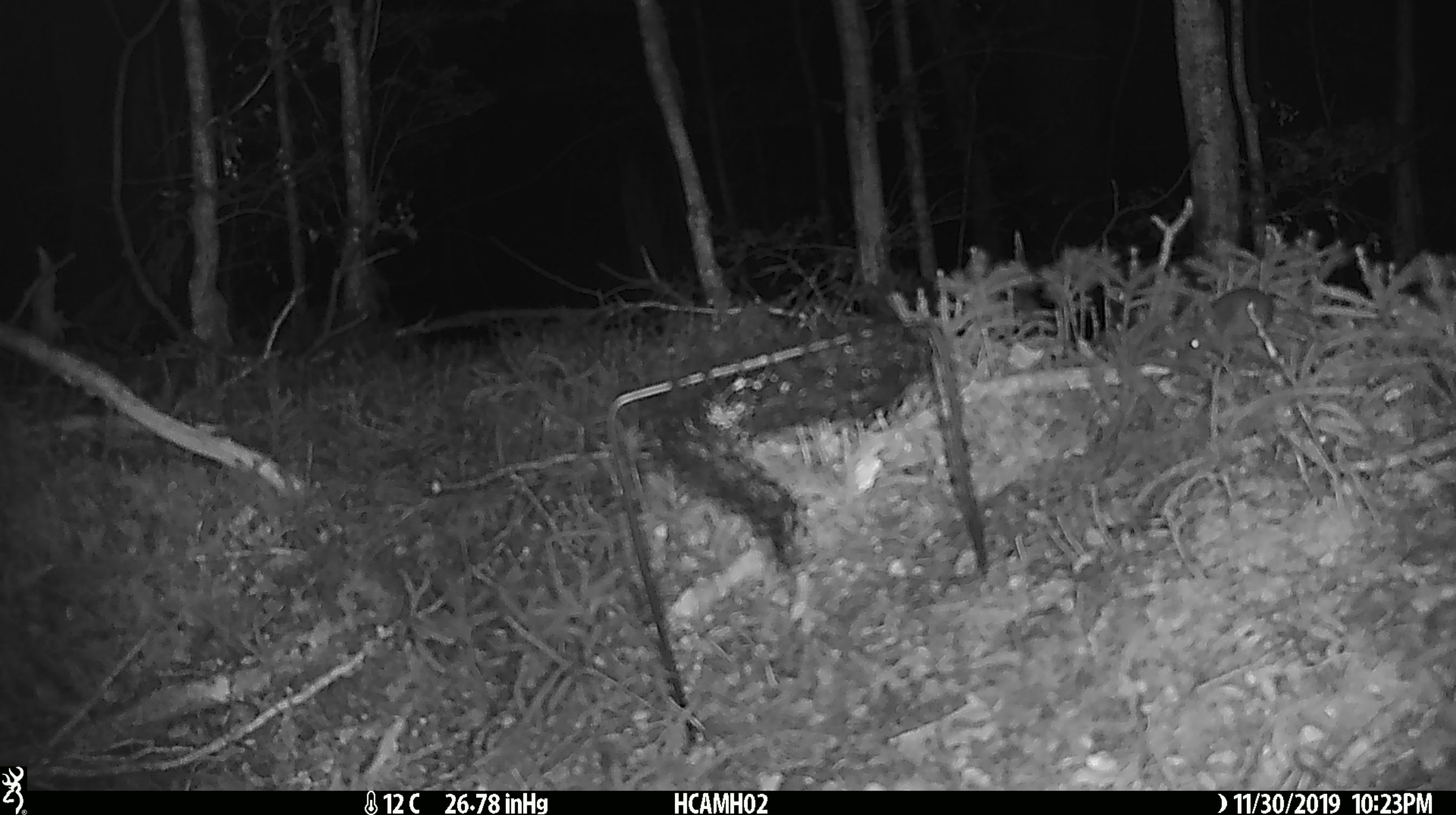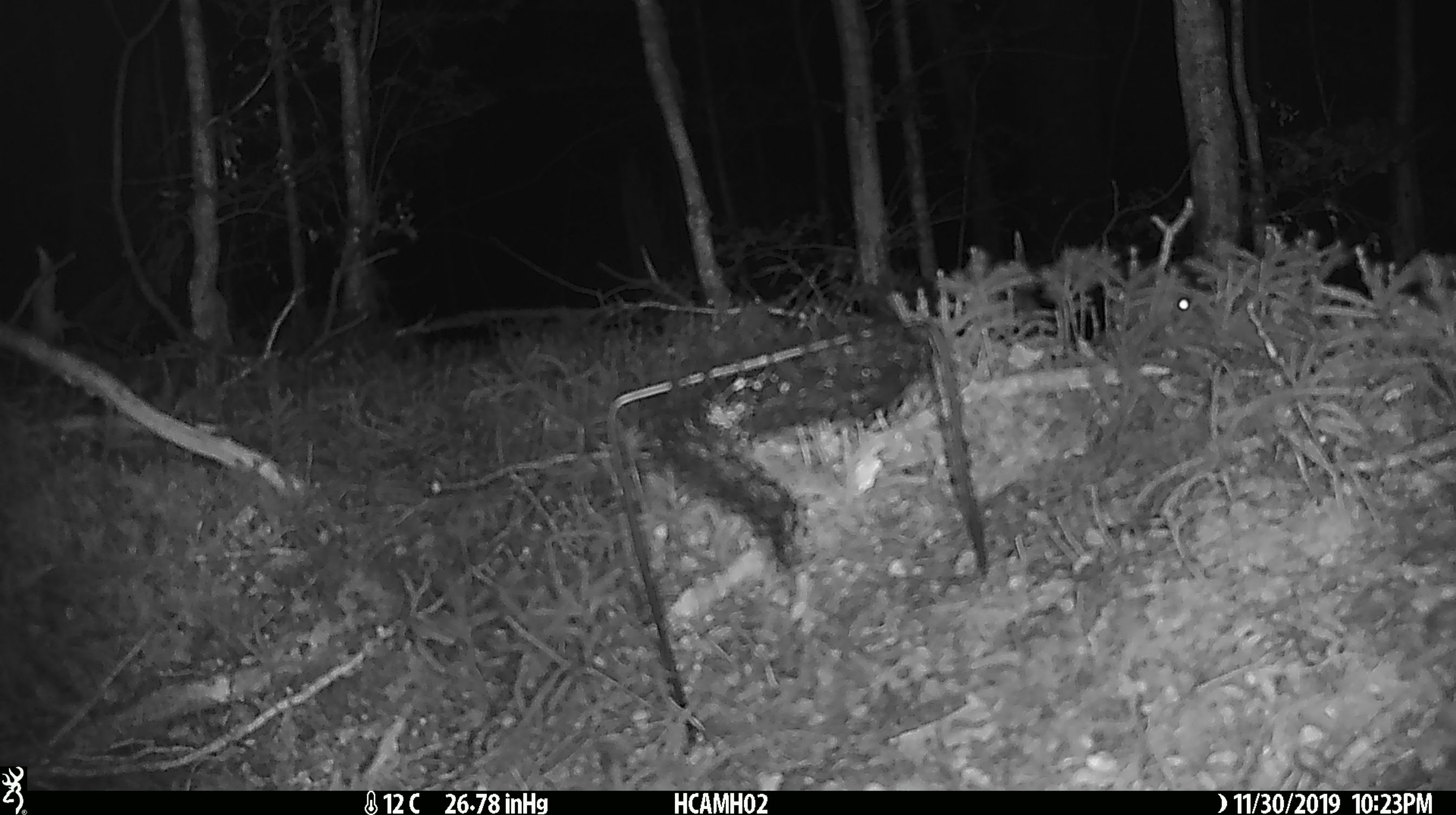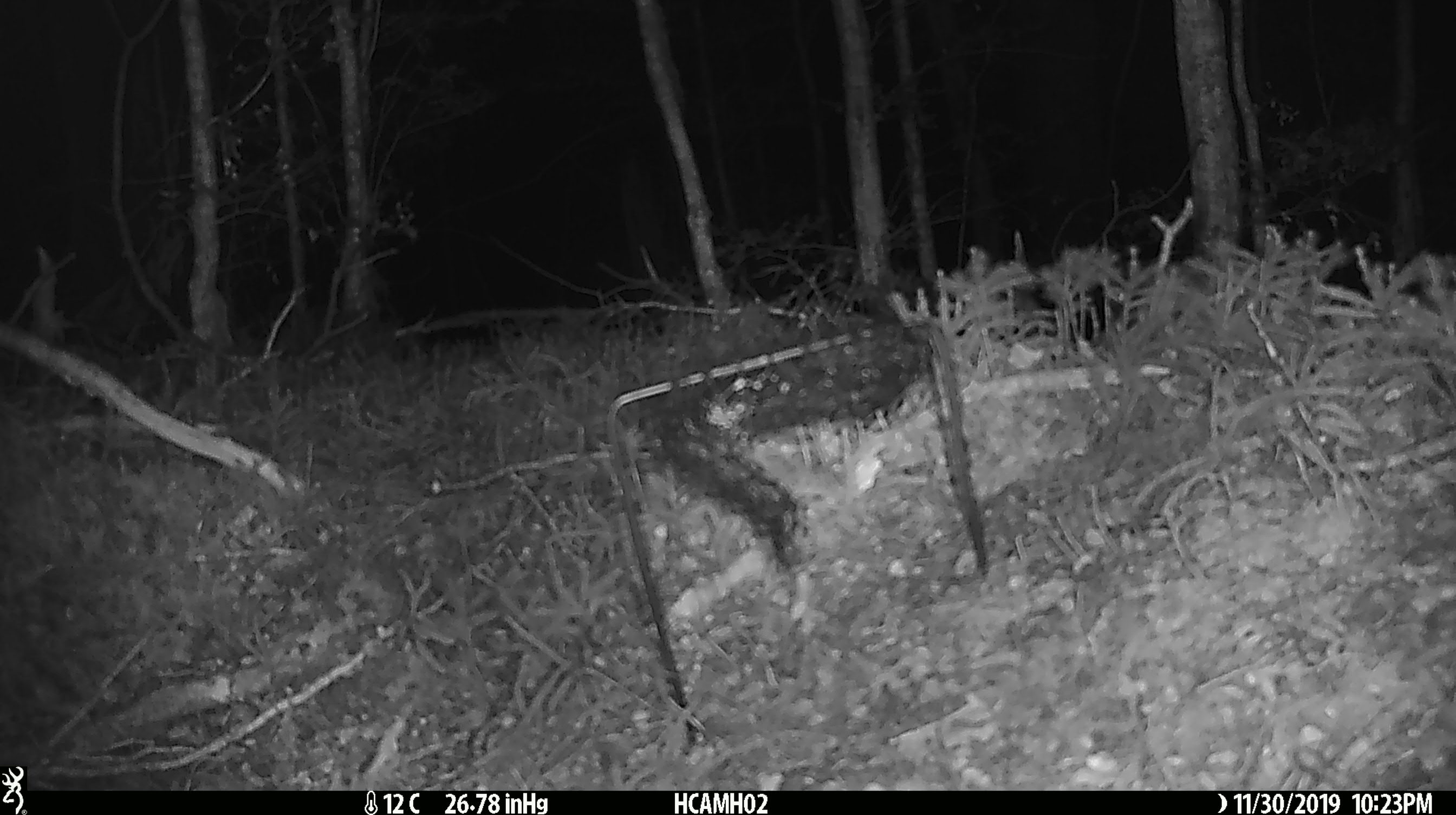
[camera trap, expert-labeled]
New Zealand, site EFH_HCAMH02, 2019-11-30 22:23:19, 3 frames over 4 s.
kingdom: Animalia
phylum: Chordata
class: Mammalia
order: Rodentia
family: Muridae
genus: Mus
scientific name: Mus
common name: mouse